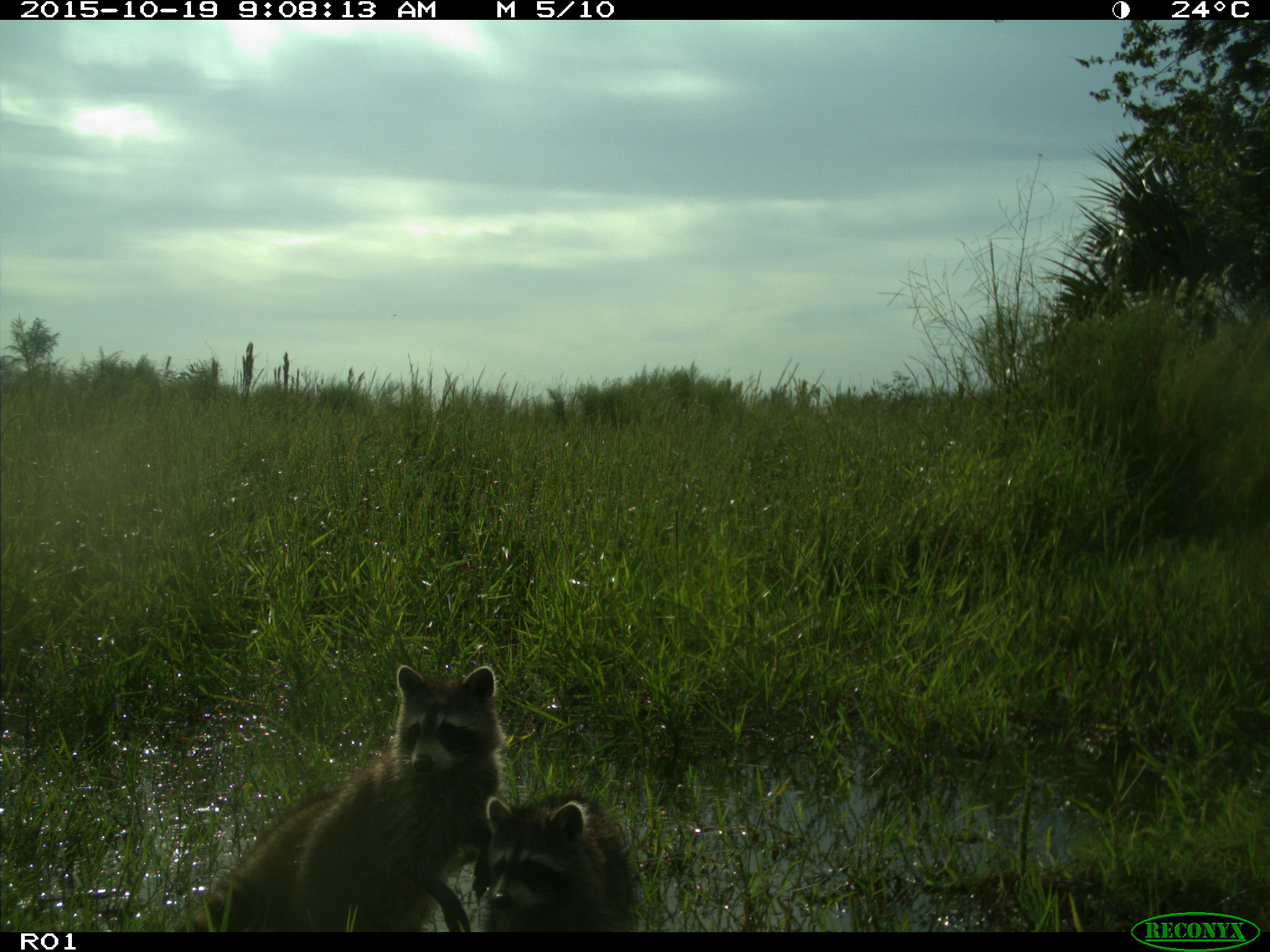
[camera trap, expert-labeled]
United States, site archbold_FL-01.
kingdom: Animalia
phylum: Chordata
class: Mammalia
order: Carnivora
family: Procyonidae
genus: Procyon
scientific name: Procyon lotor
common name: common raccoon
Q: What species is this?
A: Procyon lotor (common raccoon).